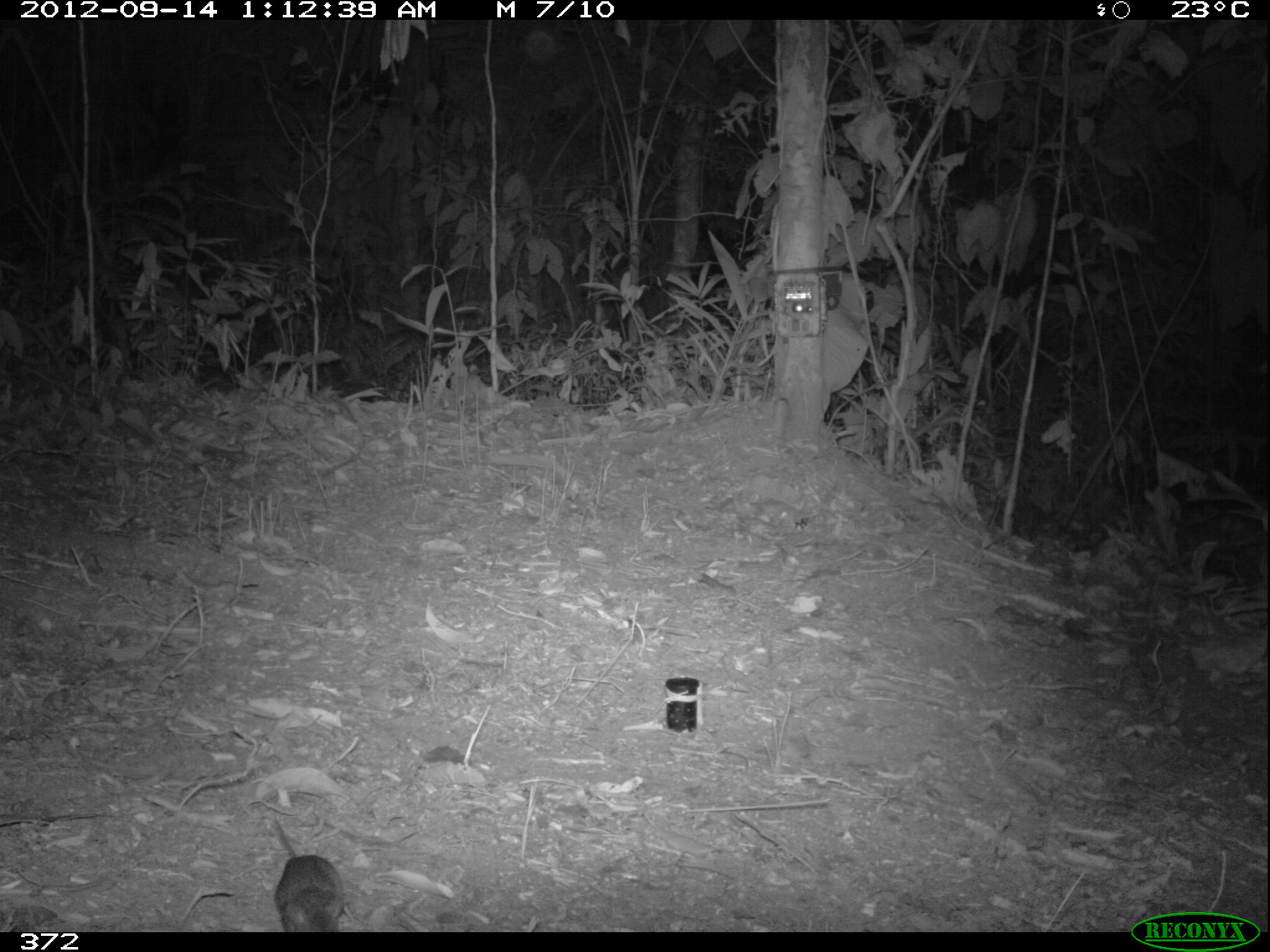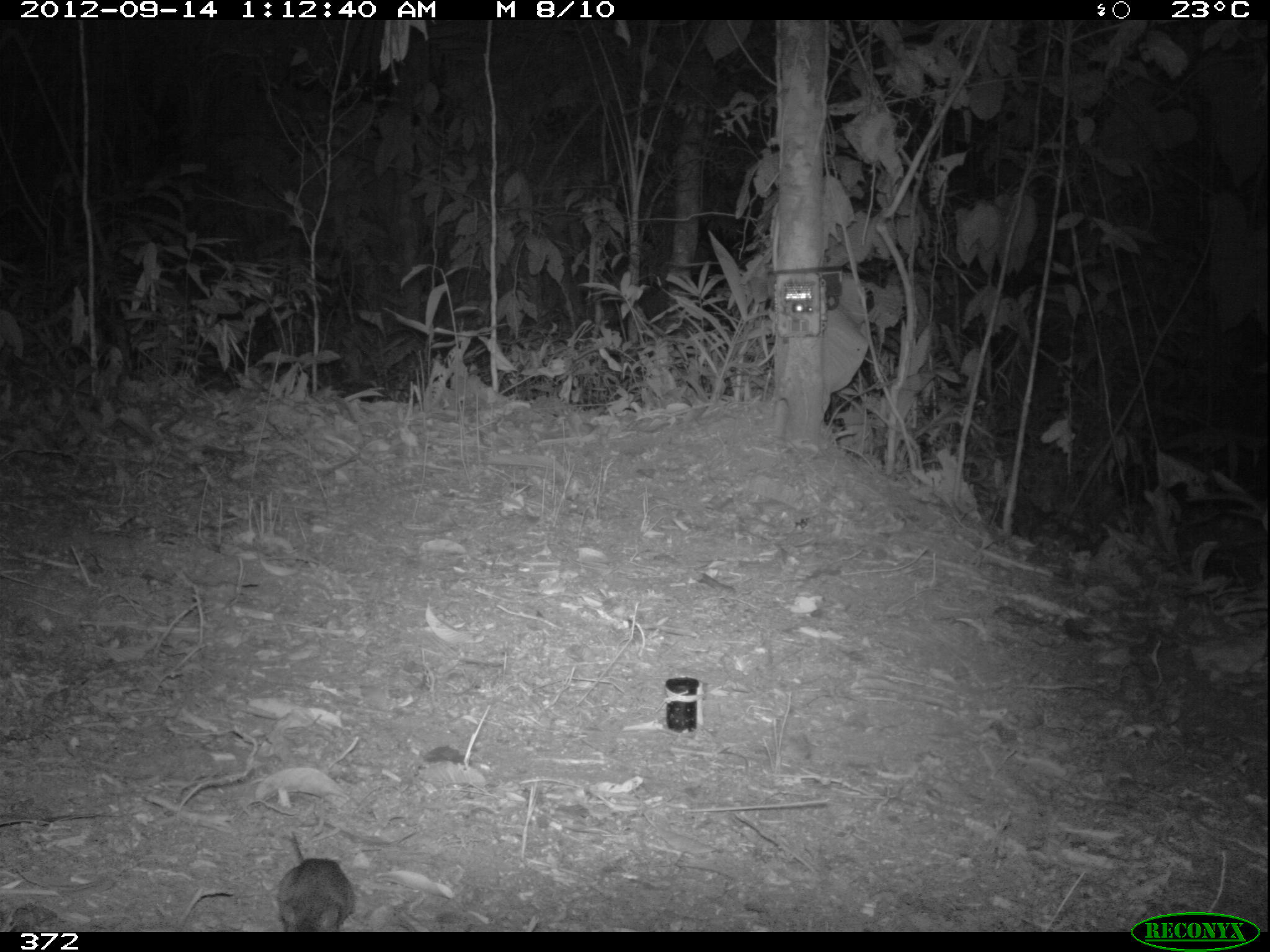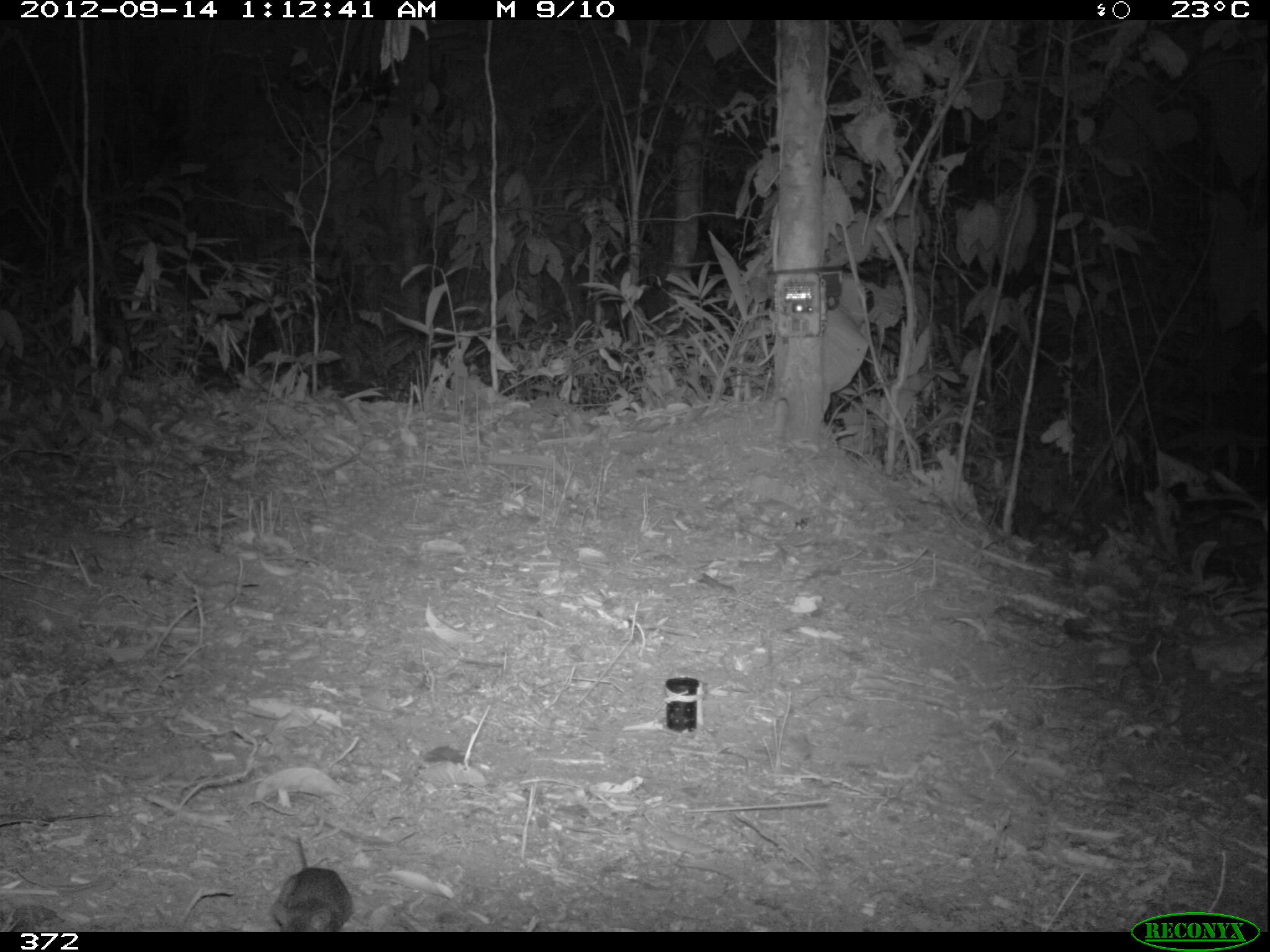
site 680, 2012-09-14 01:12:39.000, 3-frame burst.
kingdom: Animalia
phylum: Chordata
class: Mammalia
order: Rodentia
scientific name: Rodentia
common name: rodents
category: unknown rodent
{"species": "unknown rodent (rodents) (Rodentia)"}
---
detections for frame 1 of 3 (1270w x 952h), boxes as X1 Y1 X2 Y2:
unknown rodent: 273 817 344 932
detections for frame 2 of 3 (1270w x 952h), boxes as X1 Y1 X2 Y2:
unknown rodent: 275 831 356 932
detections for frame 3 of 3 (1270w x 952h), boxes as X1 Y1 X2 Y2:
unknown rodent: 269 836 354 932